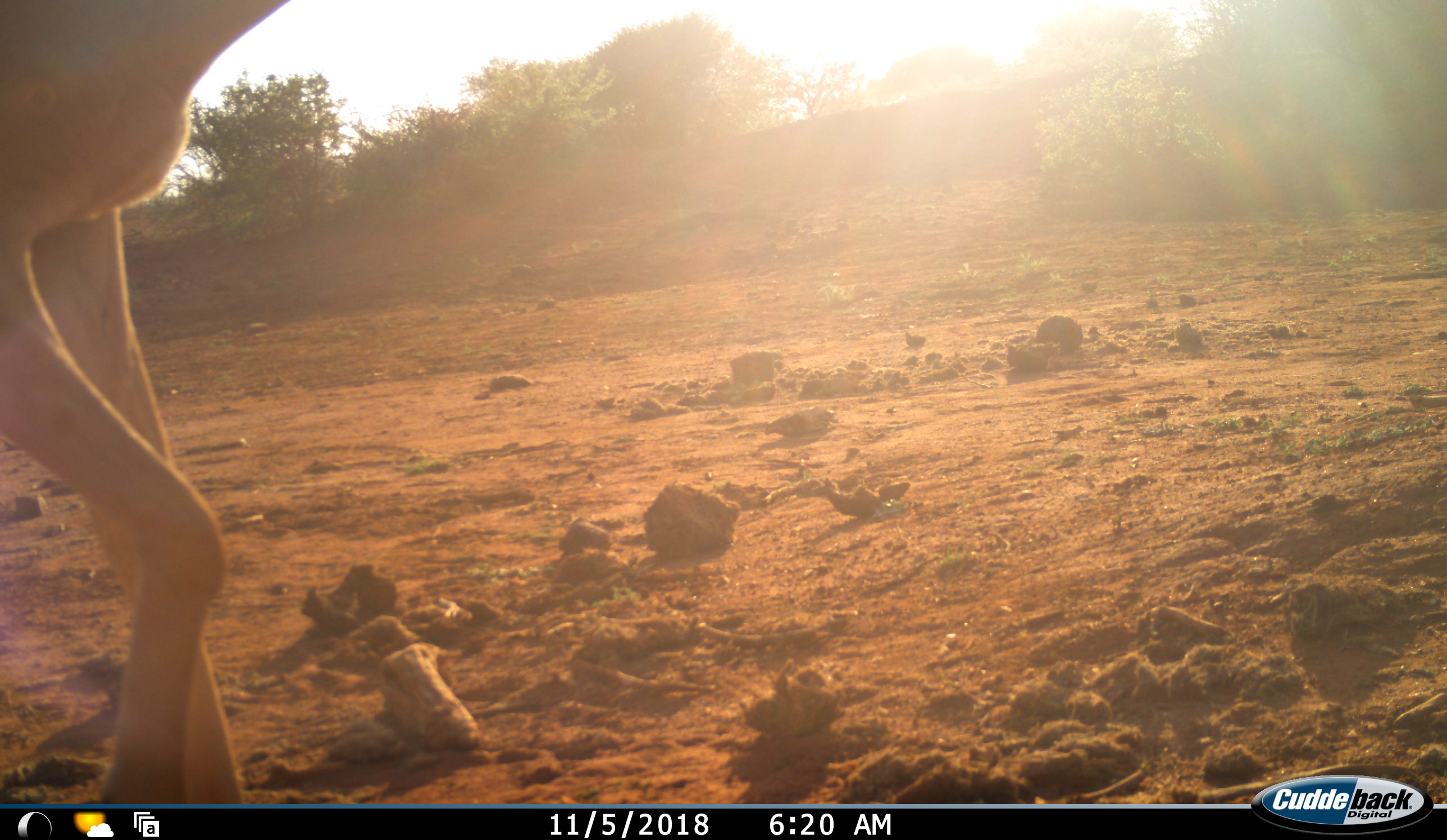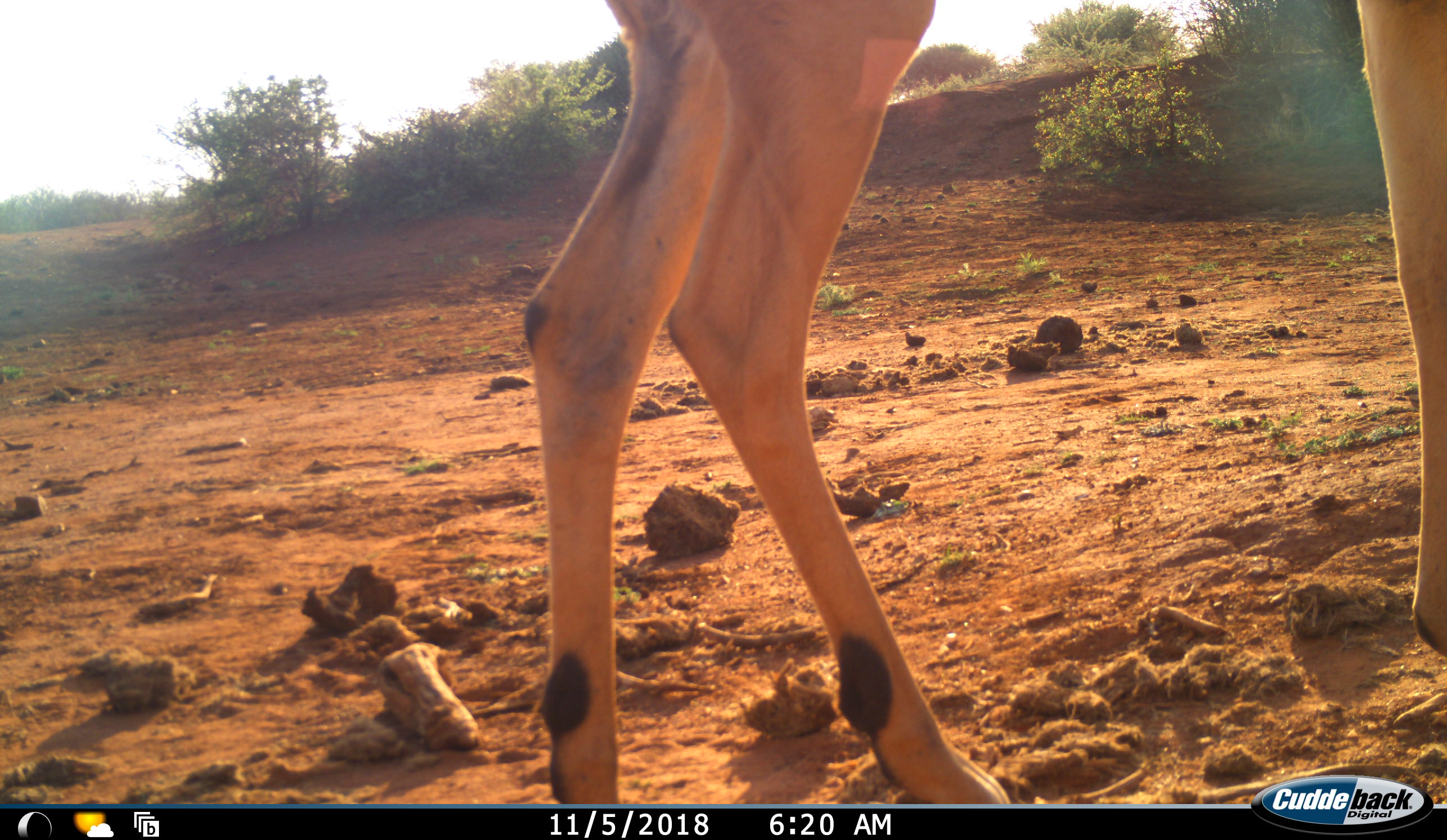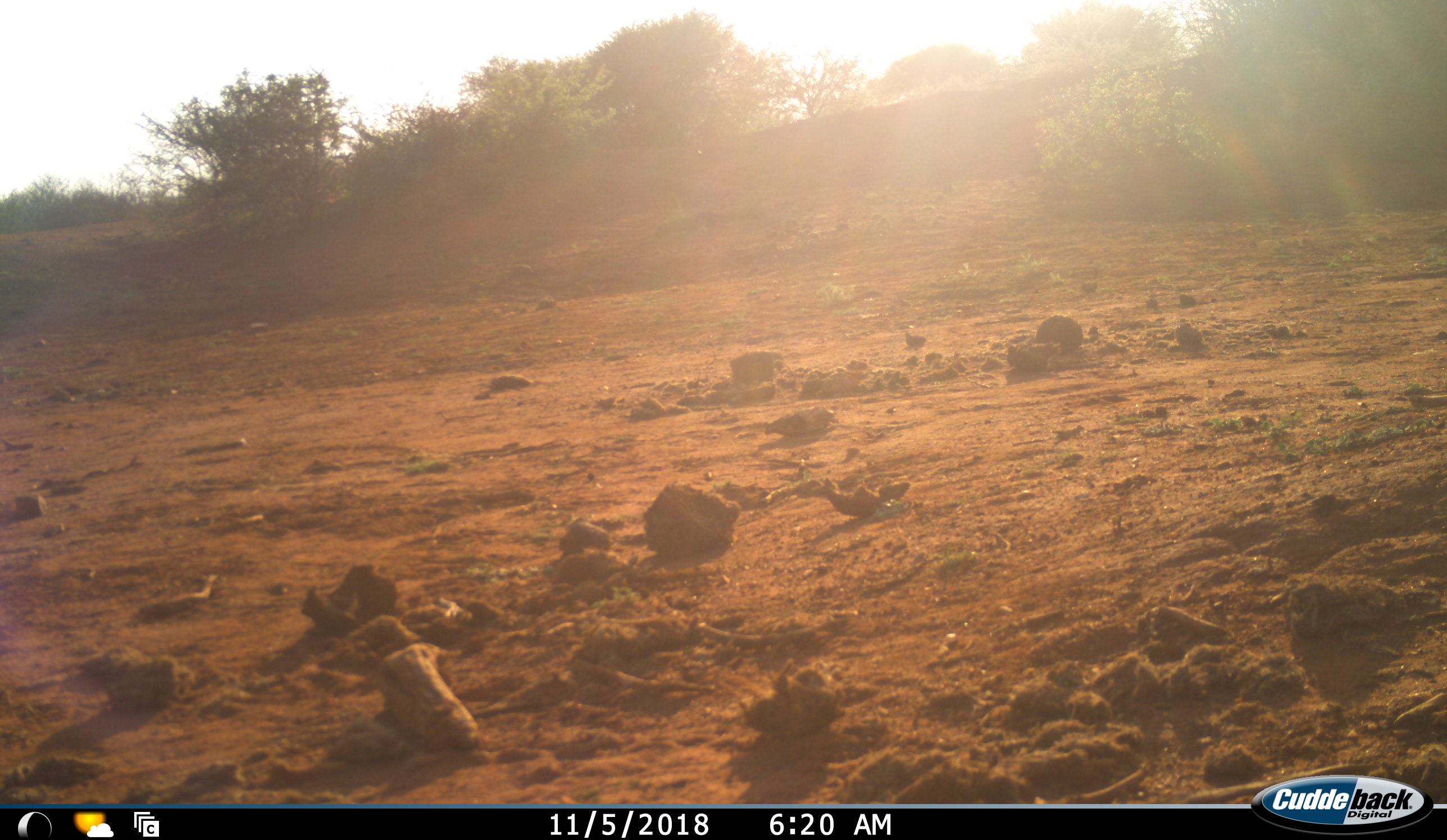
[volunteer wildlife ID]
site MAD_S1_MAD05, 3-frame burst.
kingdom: Animalia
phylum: Chordata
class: Mammalia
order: Artiodactyla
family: Bovidae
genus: Aepyceros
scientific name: Aepyceros melampus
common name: impala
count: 1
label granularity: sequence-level